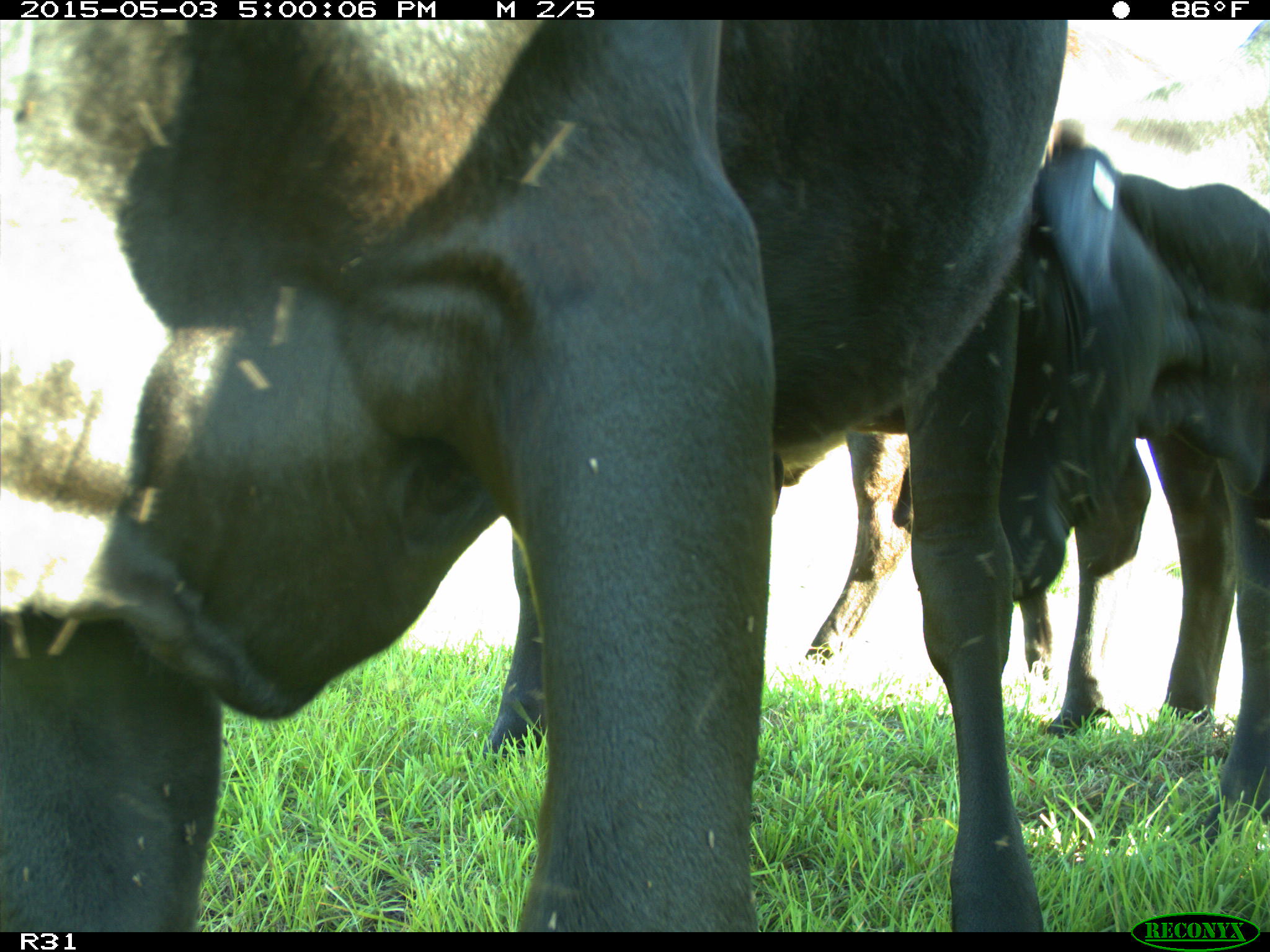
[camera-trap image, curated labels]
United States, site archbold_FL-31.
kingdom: Animalia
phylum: Chordata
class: Mammalia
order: Artiodactyla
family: Bovidae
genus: Bos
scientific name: Bos taurus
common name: domestic cow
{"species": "Bos taurus (domestic cow)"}